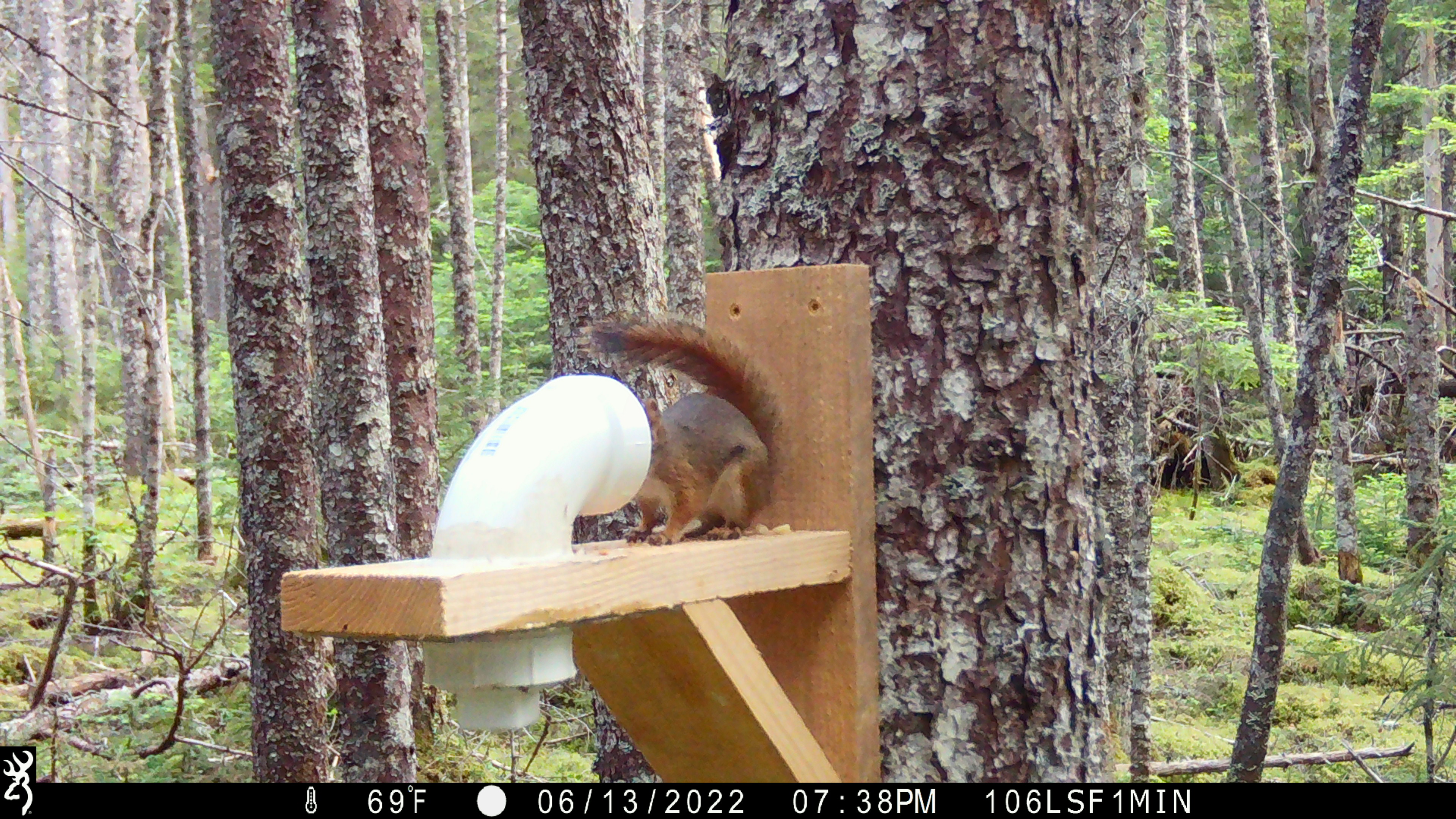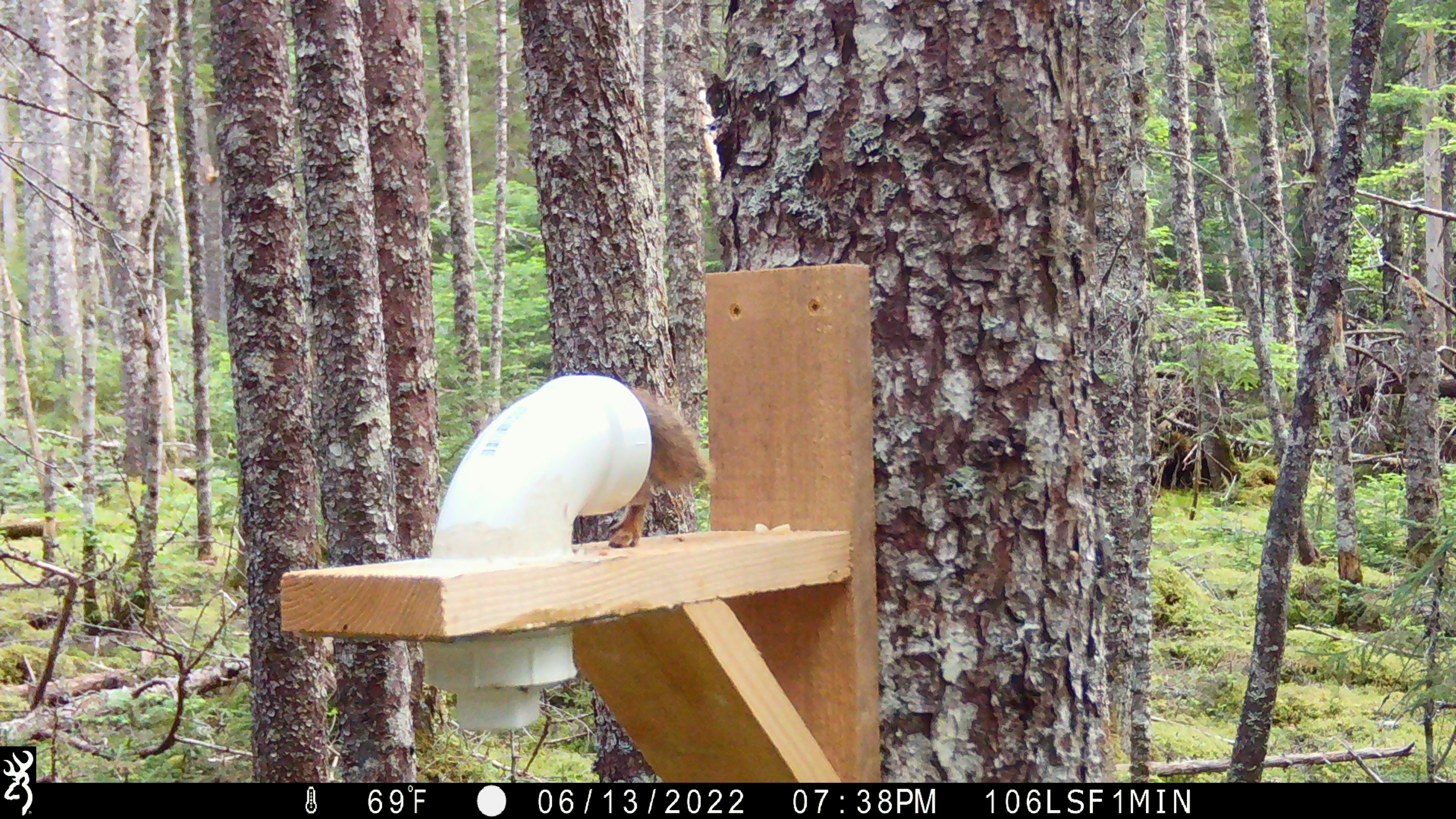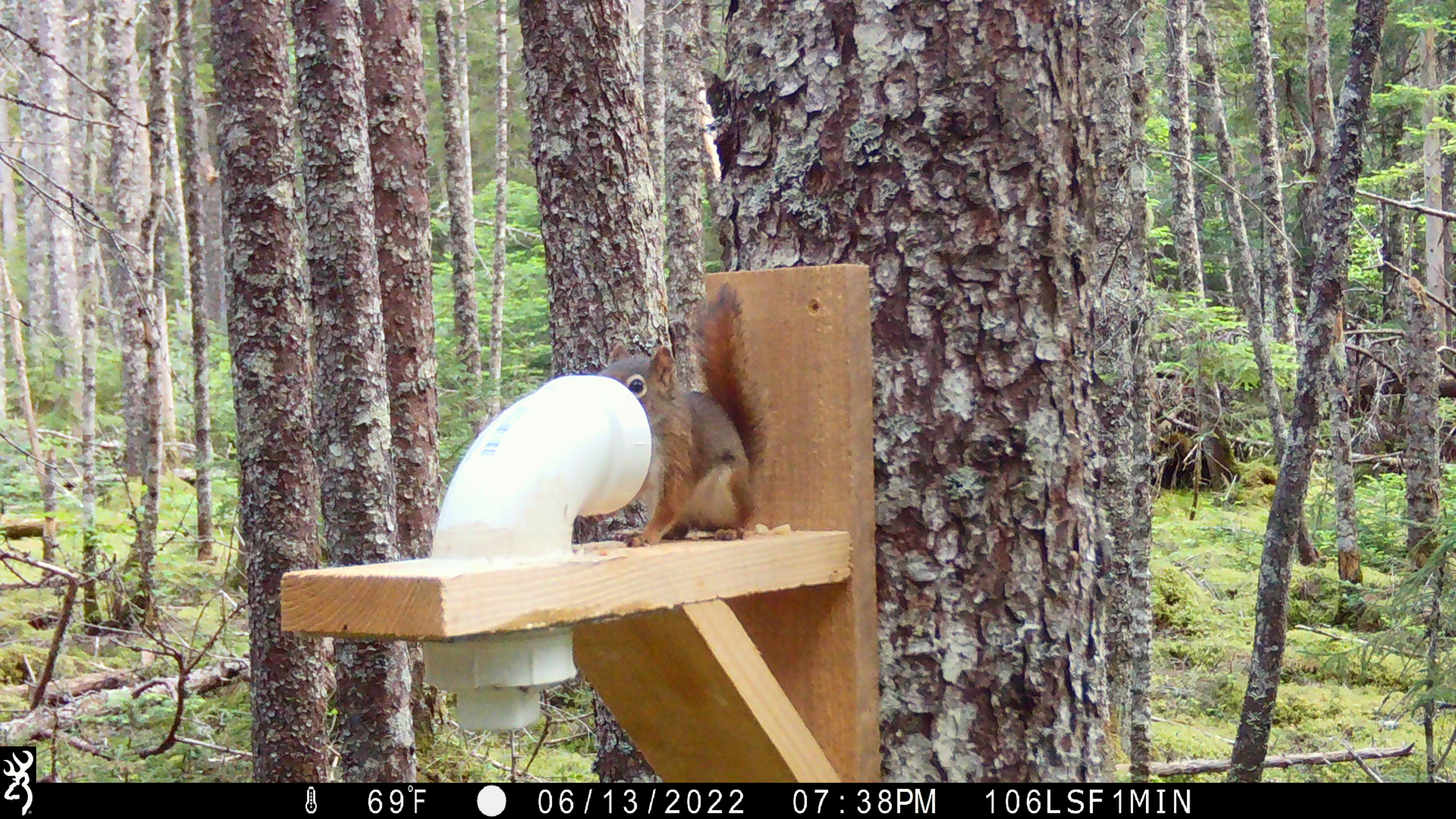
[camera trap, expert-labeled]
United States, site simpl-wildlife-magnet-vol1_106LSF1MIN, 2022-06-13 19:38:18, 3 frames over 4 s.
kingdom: Animalia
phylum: Chordata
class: Mammalia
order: Rodentia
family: Sciuridae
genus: Tamiasciurus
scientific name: Tamiasciurus hudsonicus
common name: red squirrel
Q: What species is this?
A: Red squirrel (Tamiasciurus hudsonicus).